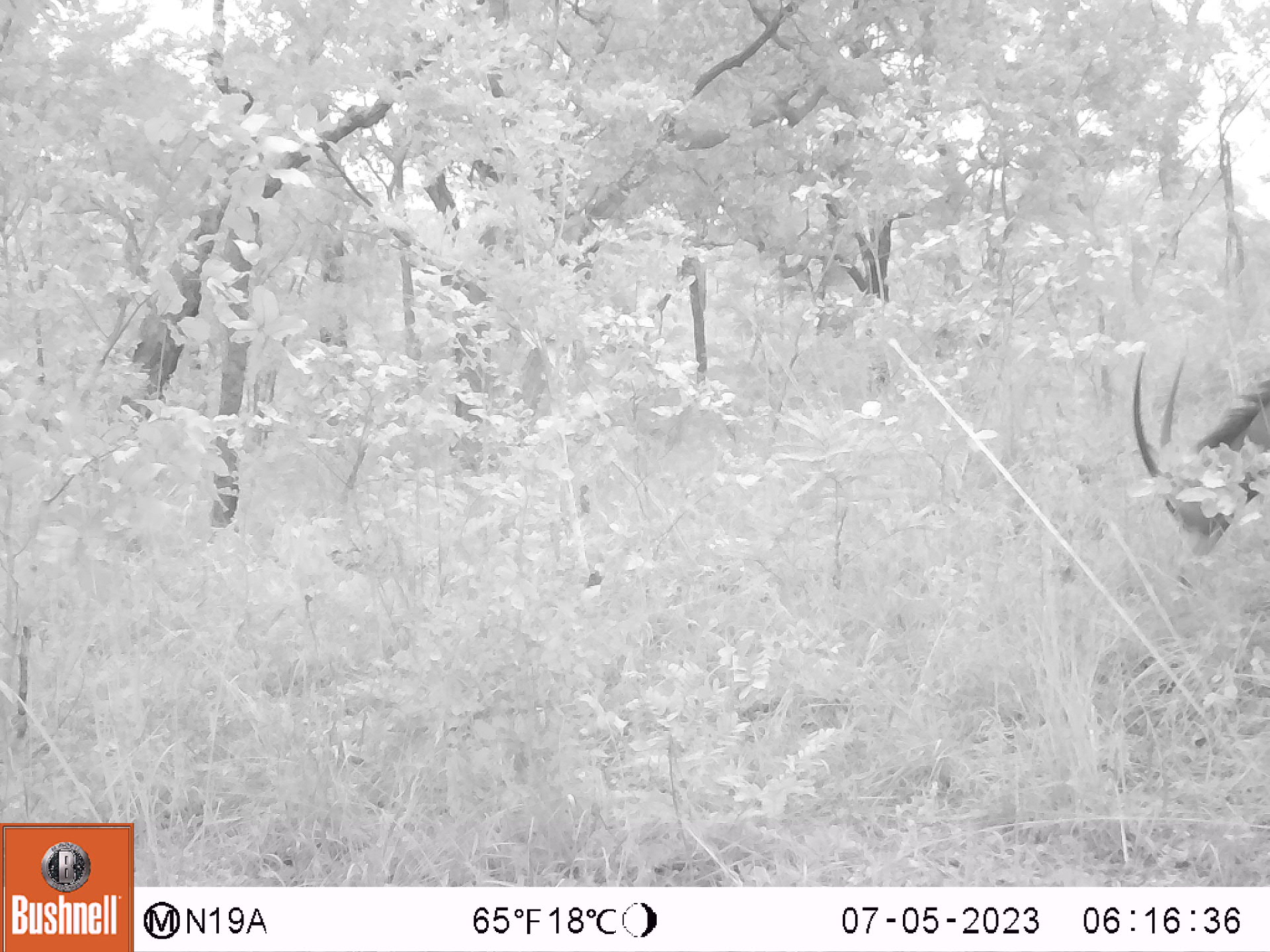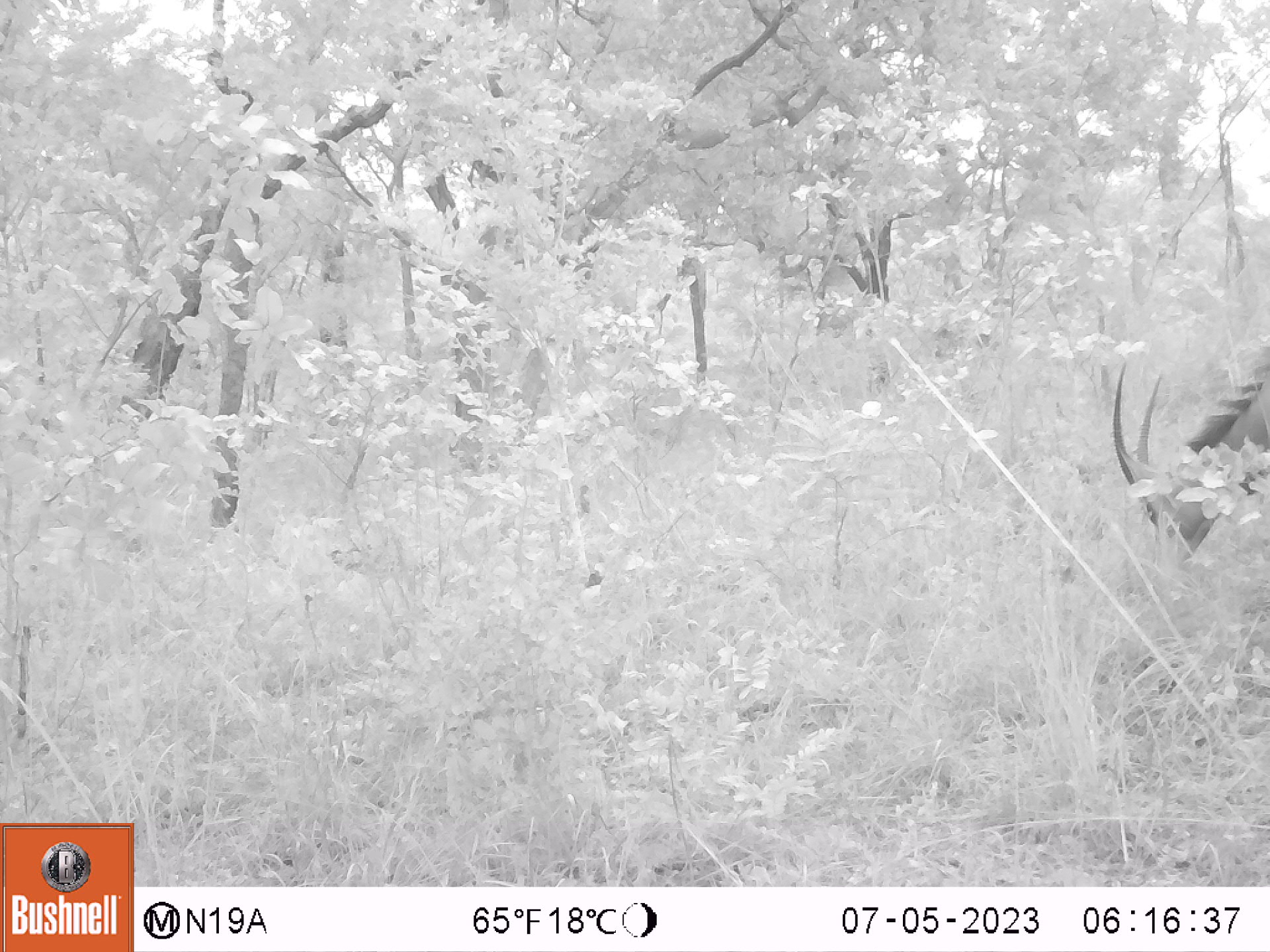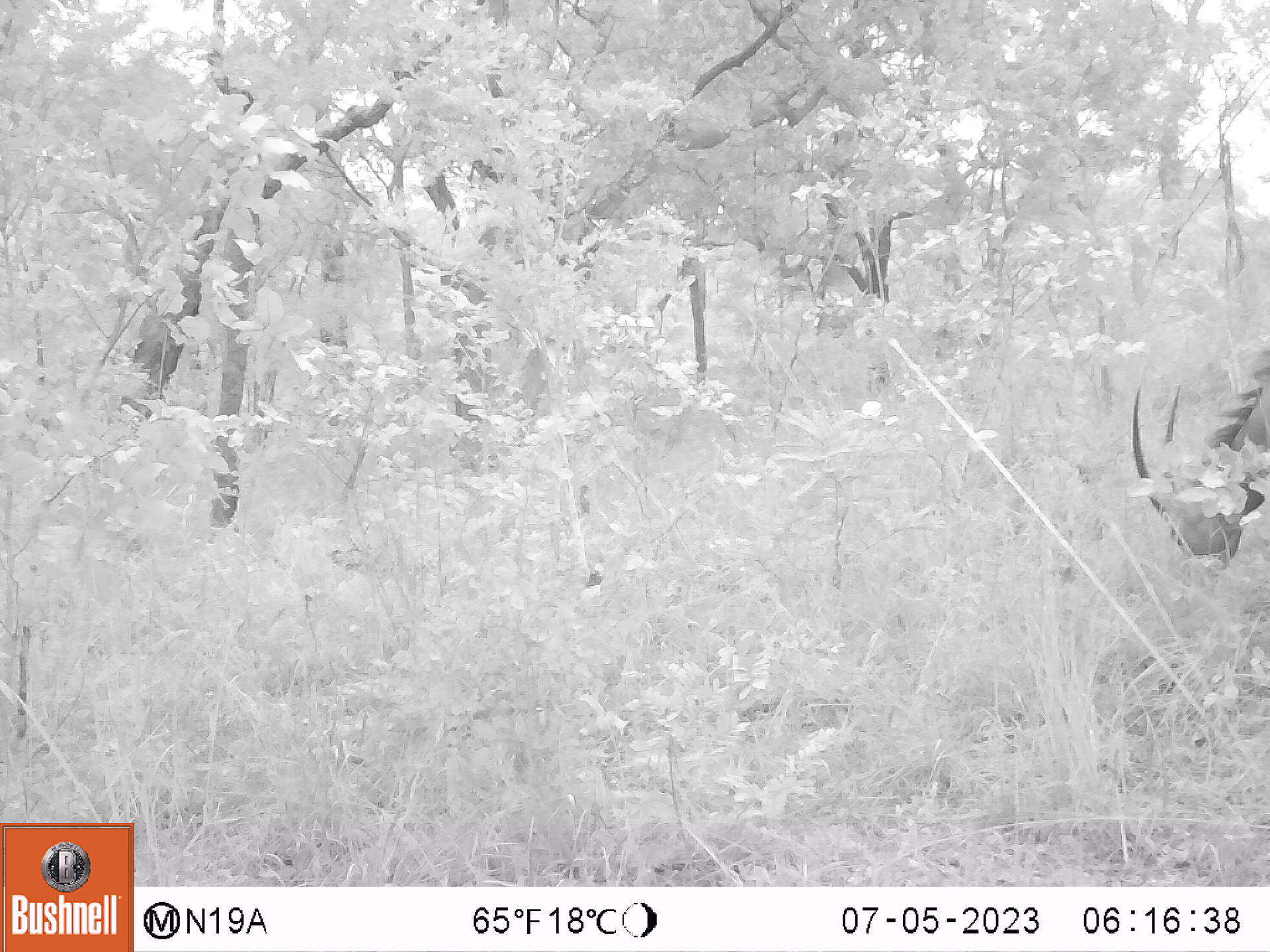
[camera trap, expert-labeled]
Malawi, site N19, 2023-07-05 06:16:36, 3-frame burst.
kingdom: Animalia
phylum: Chordata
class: Mammalia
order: Artiodactyla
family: Bovidae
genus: Hippotragus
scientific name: Hippotragus niger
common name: sable antelope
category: sable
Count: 1.